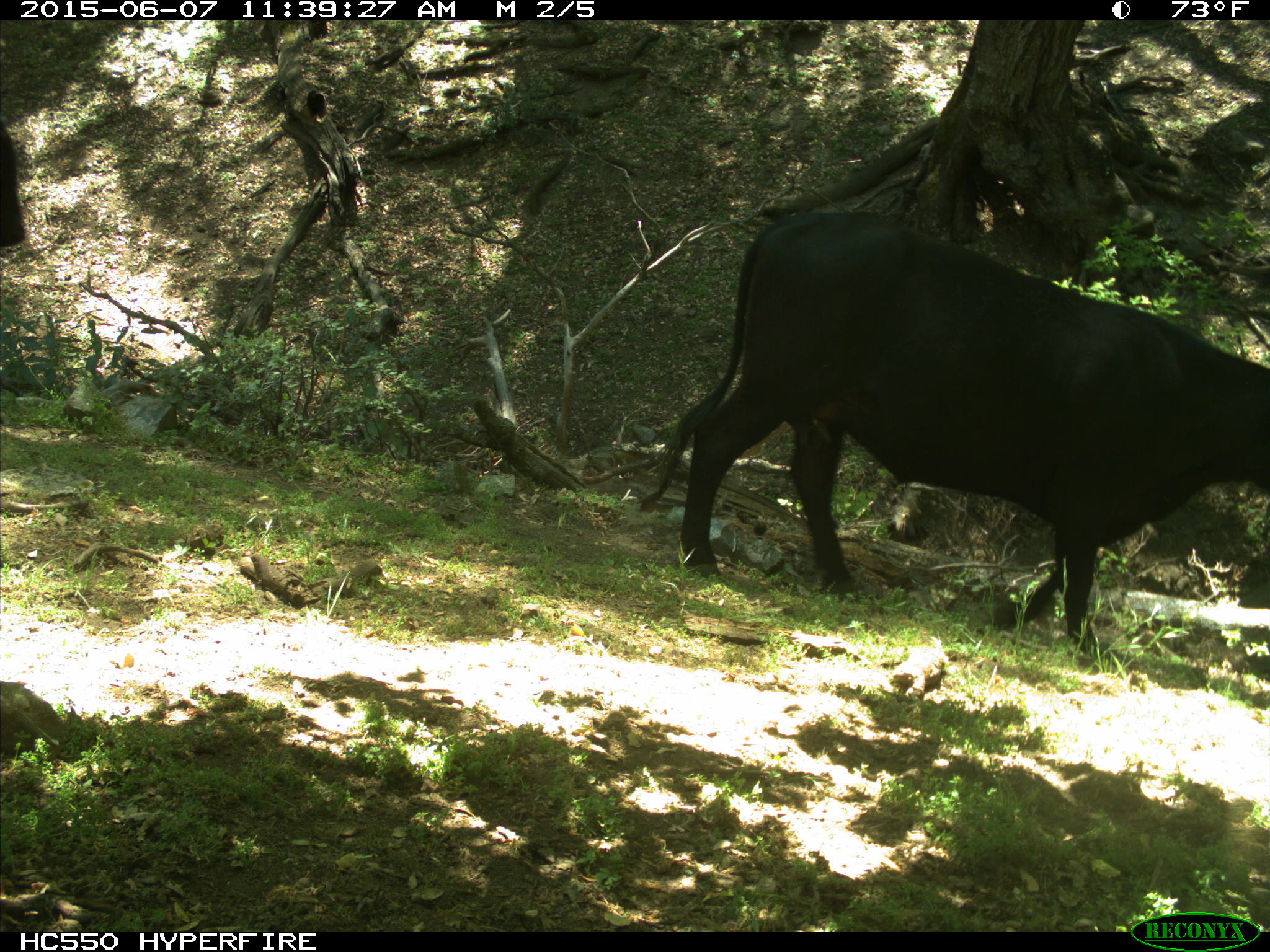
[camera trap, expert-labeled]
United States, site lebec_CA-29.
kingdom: Animalia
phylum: Chordata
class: Mammalia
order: Artiodactyla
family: Bovidae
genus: Bos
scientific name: Bos taurus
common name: domestic cow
Bos taurus (domestic cow).